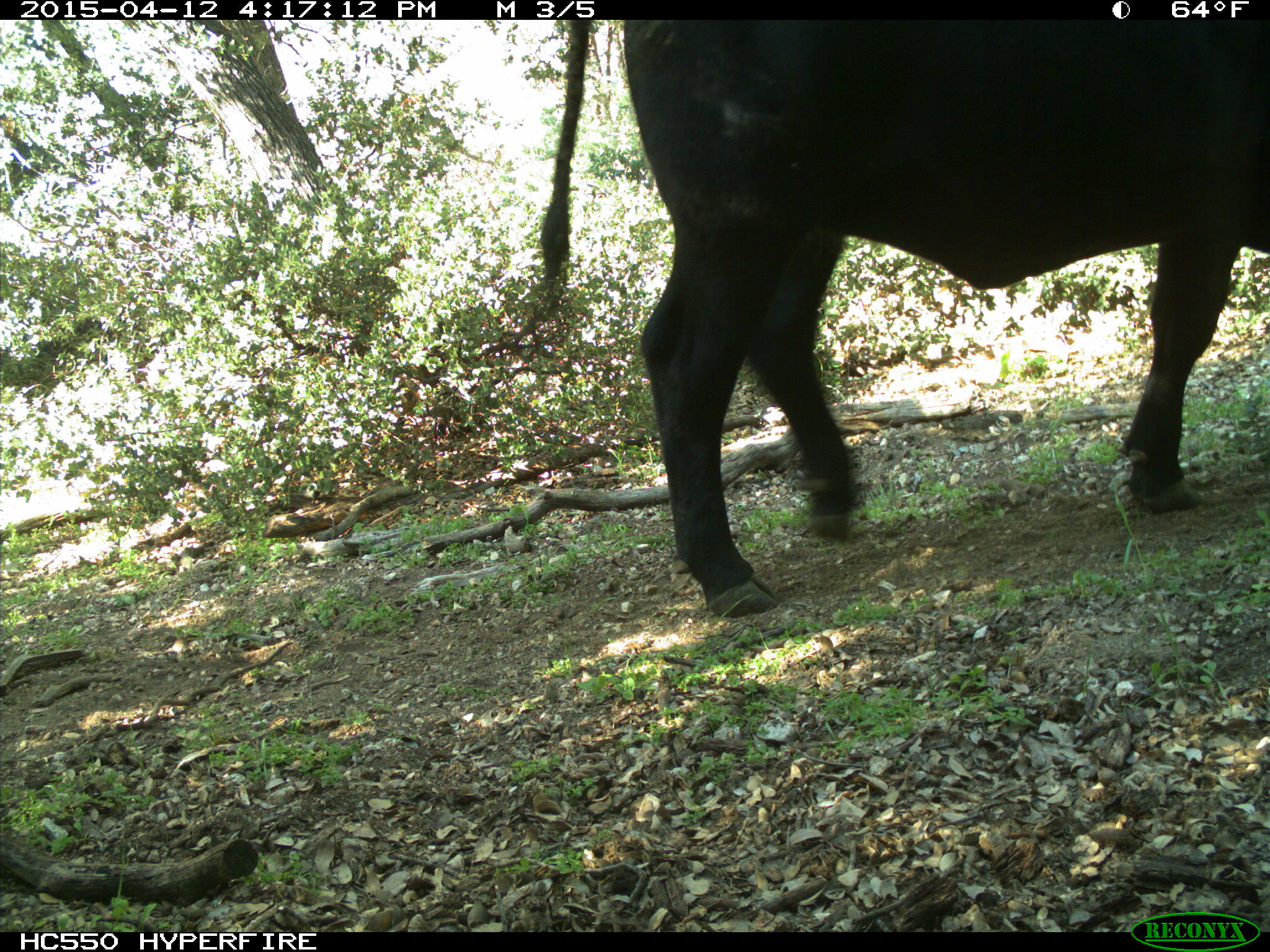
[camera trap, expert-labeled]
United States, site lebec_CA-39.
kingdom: Animalia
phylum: Chordata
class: Mammalia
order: Artiodactyla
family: Bovidae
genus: Bos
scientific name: Bos taurus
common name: domestic cow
Bos taurus (domestic cow).